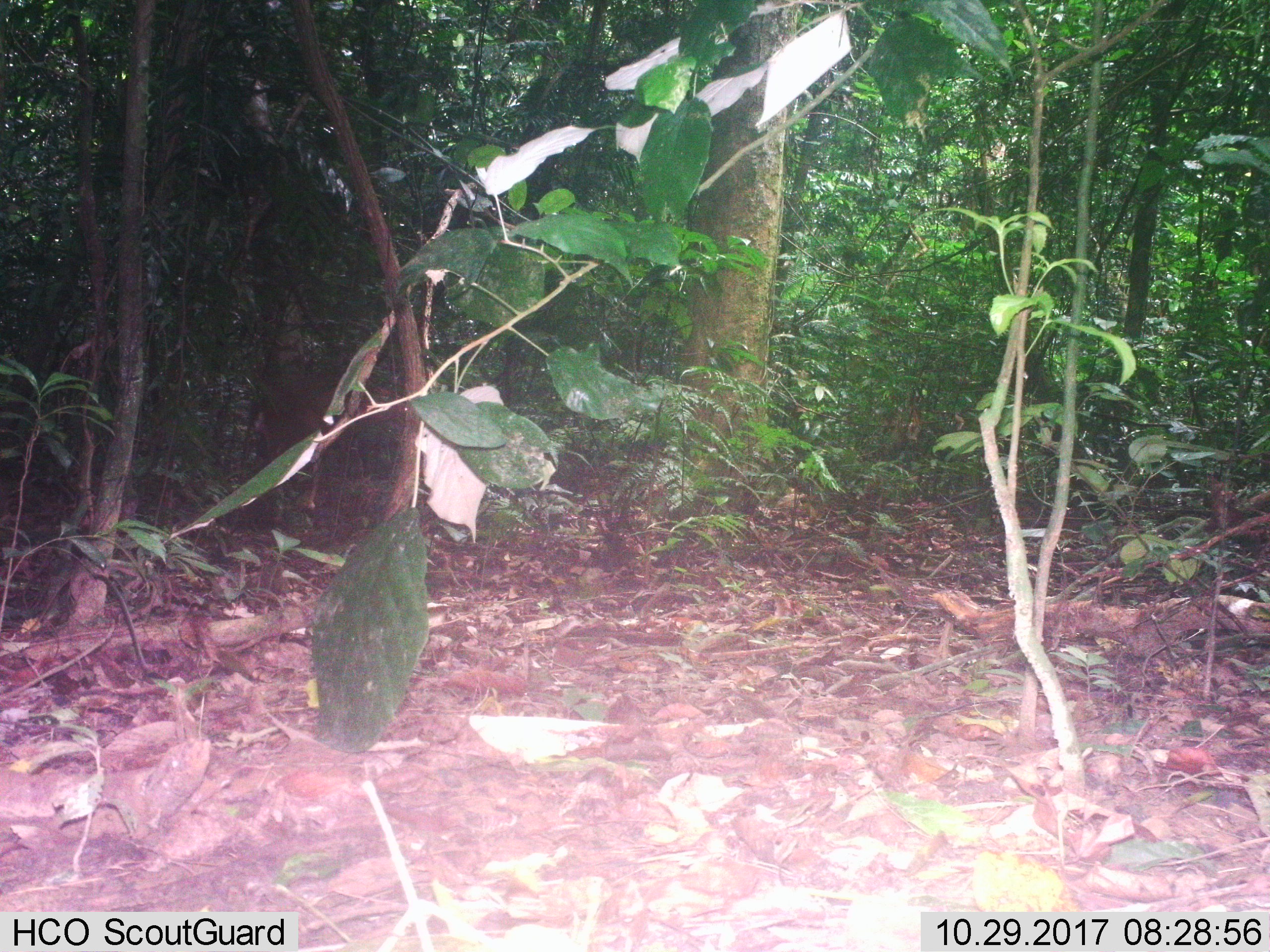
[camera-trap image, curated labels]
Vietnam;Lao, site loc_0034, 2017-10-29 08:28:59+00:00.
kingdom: Animalia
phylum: Chordata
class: Mammalia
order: Artiodactyla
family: Cervidae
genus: Muntiacus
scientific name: Muntiacus vuquangensis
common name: large-antlered muntjac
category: large antlered muntjac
Large antlered muntjac (large-antlered muntjac) (Muntiacus vuquangensis). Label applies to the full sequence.